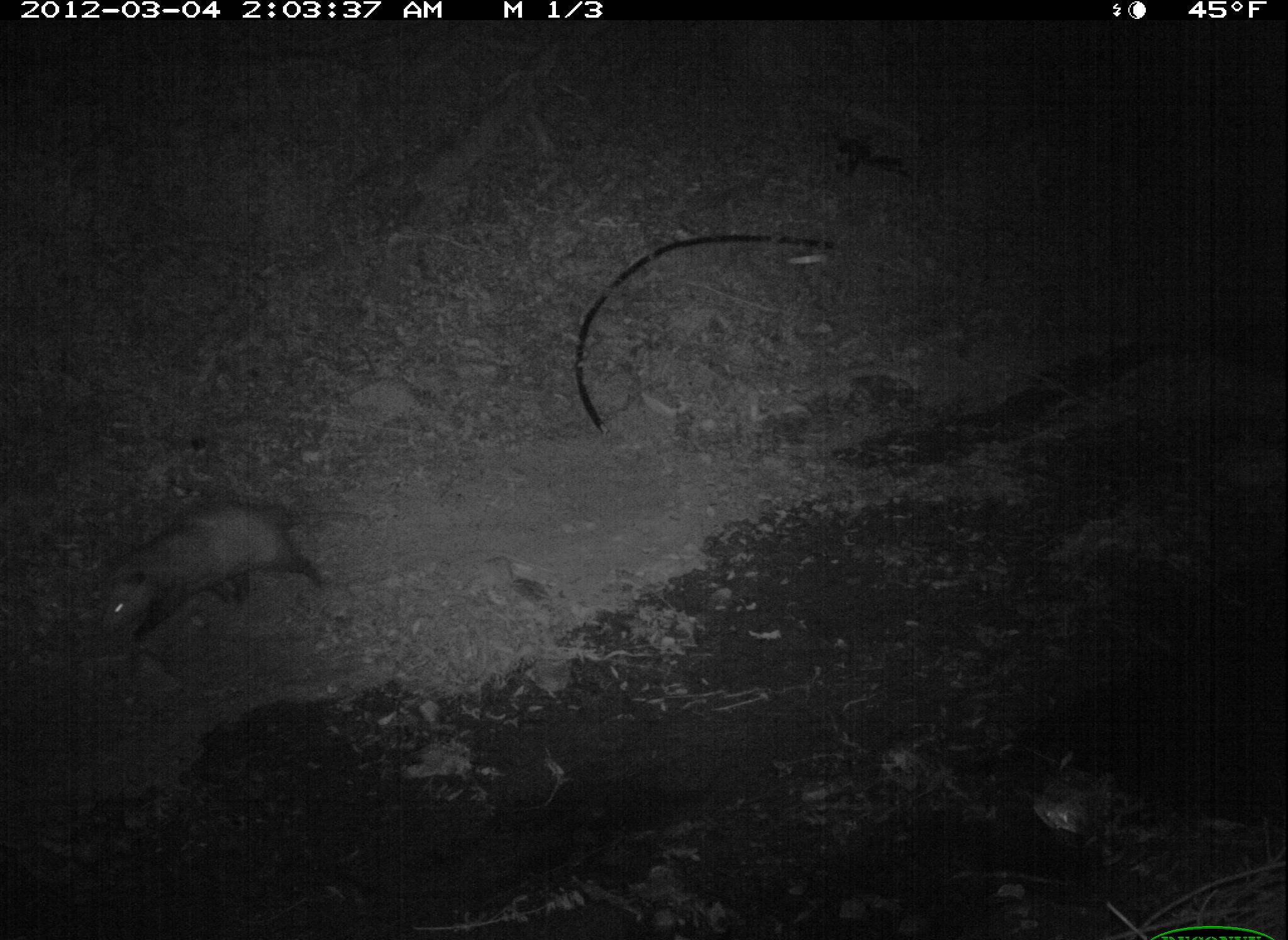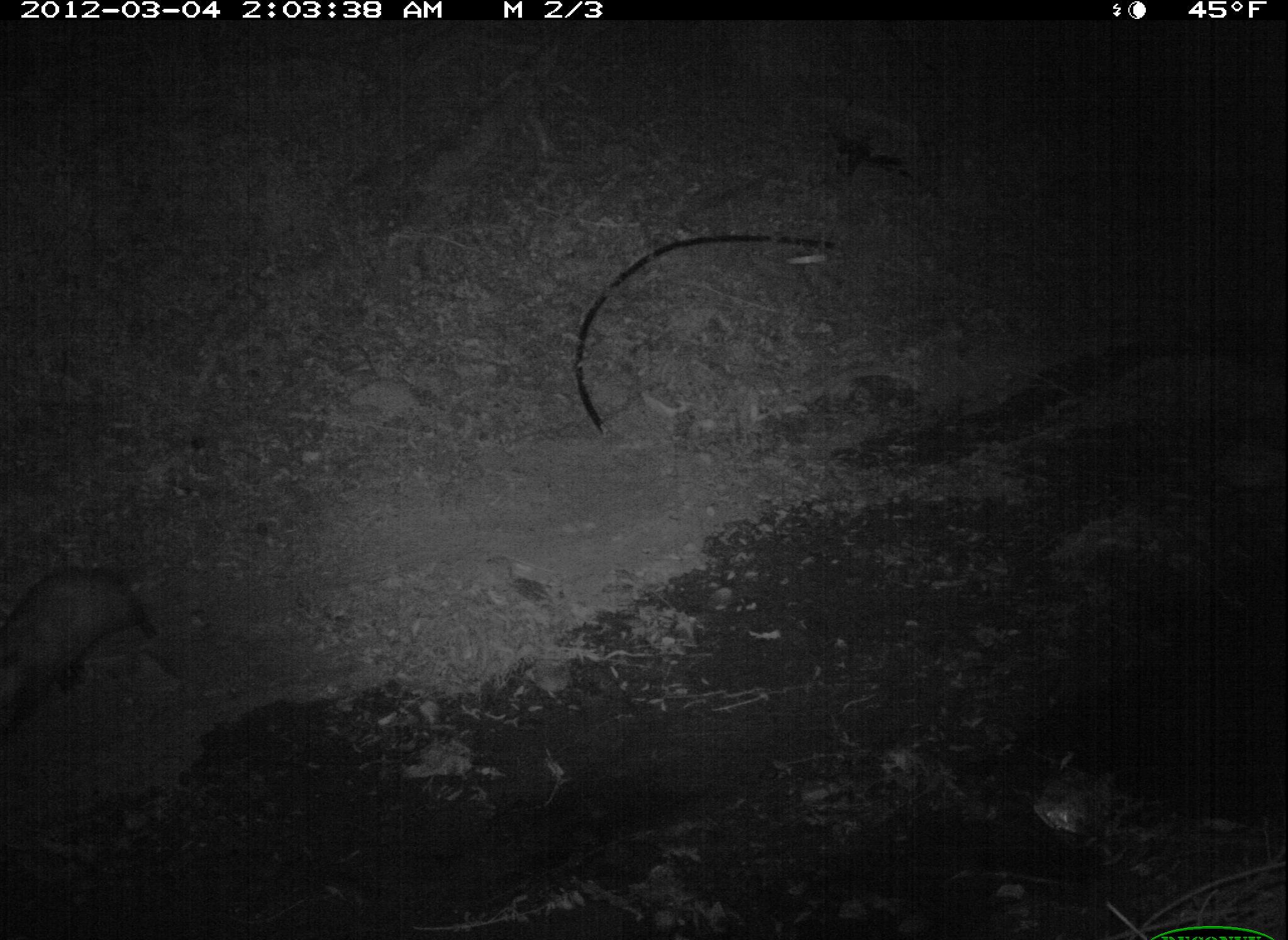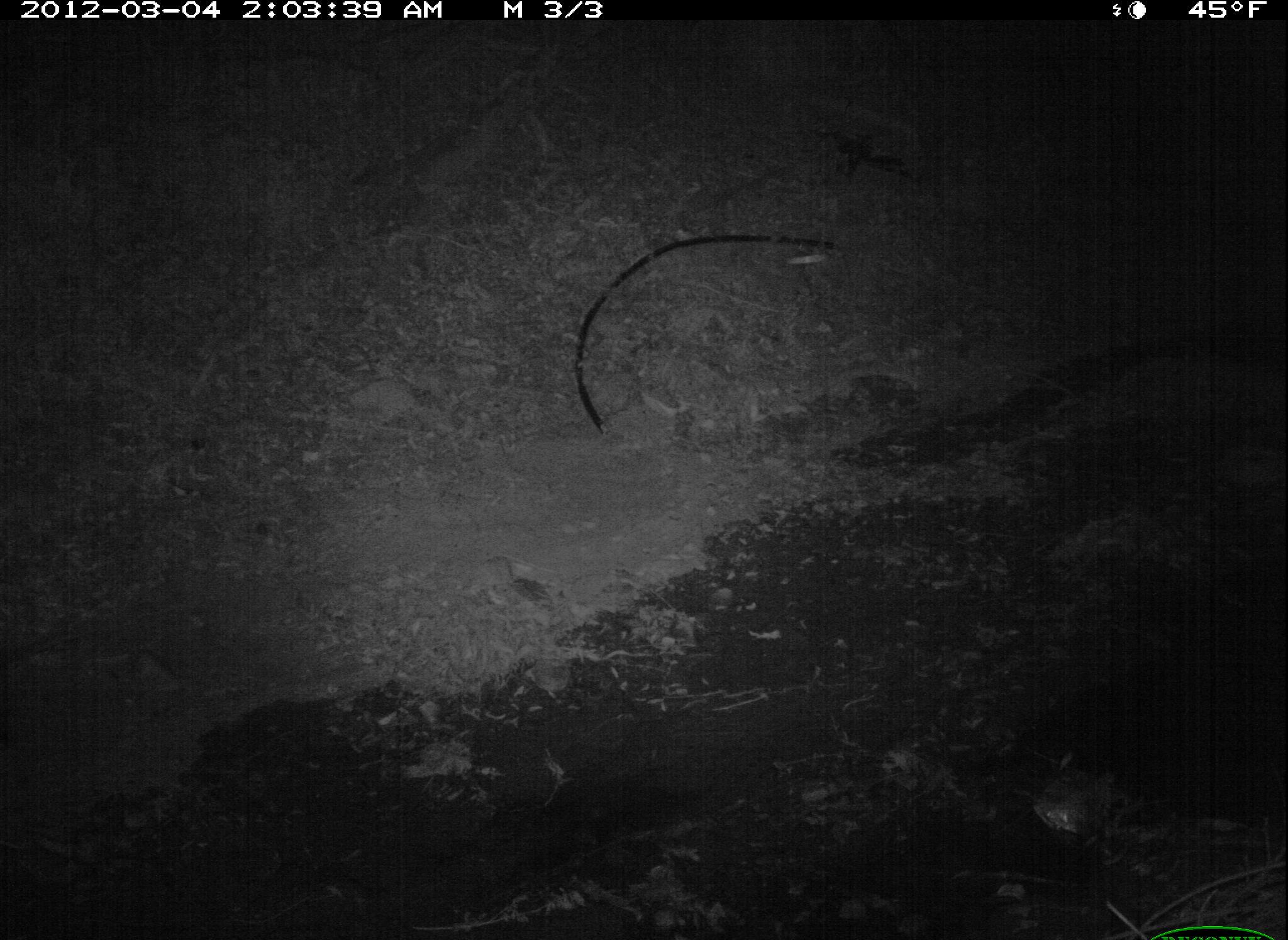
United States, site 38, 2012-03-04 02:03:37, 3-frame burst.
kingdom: Animalia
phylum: Chordata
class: Mammalia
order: Didelphimorphia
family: Didelphidae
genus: Didelphis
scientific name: Didelphis virginiana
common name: virginia opossum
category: opossum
Opossum (virginia opossum) (Didelphis virginiana).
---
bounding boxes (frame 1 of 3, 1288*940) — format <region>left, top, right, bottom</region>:
opossum: <region>90, 493, 372, 644</region>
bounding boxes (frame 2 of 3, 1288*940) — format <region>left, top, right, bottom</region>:
opossum: <region>8, 552, 193, 728</region>